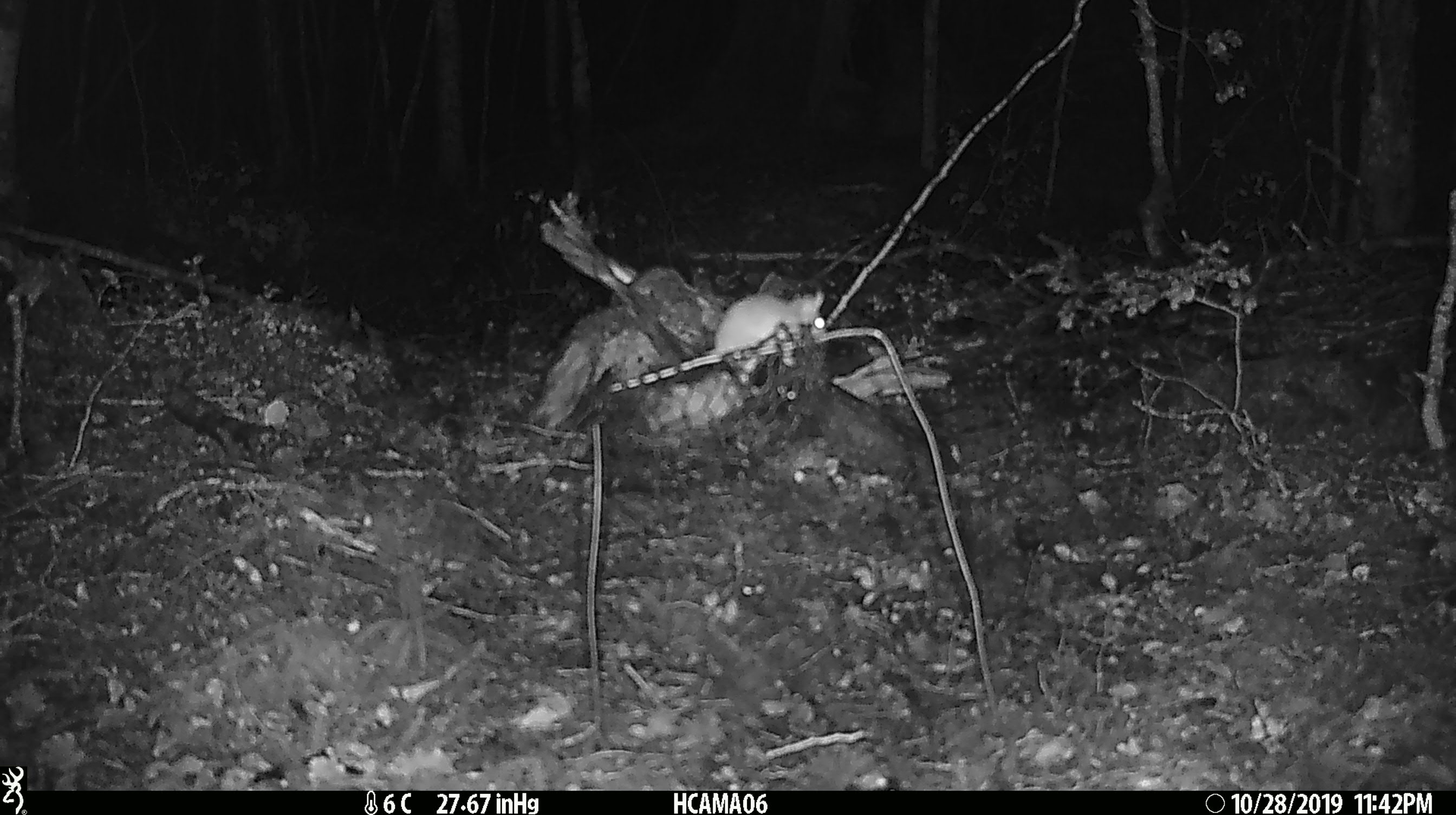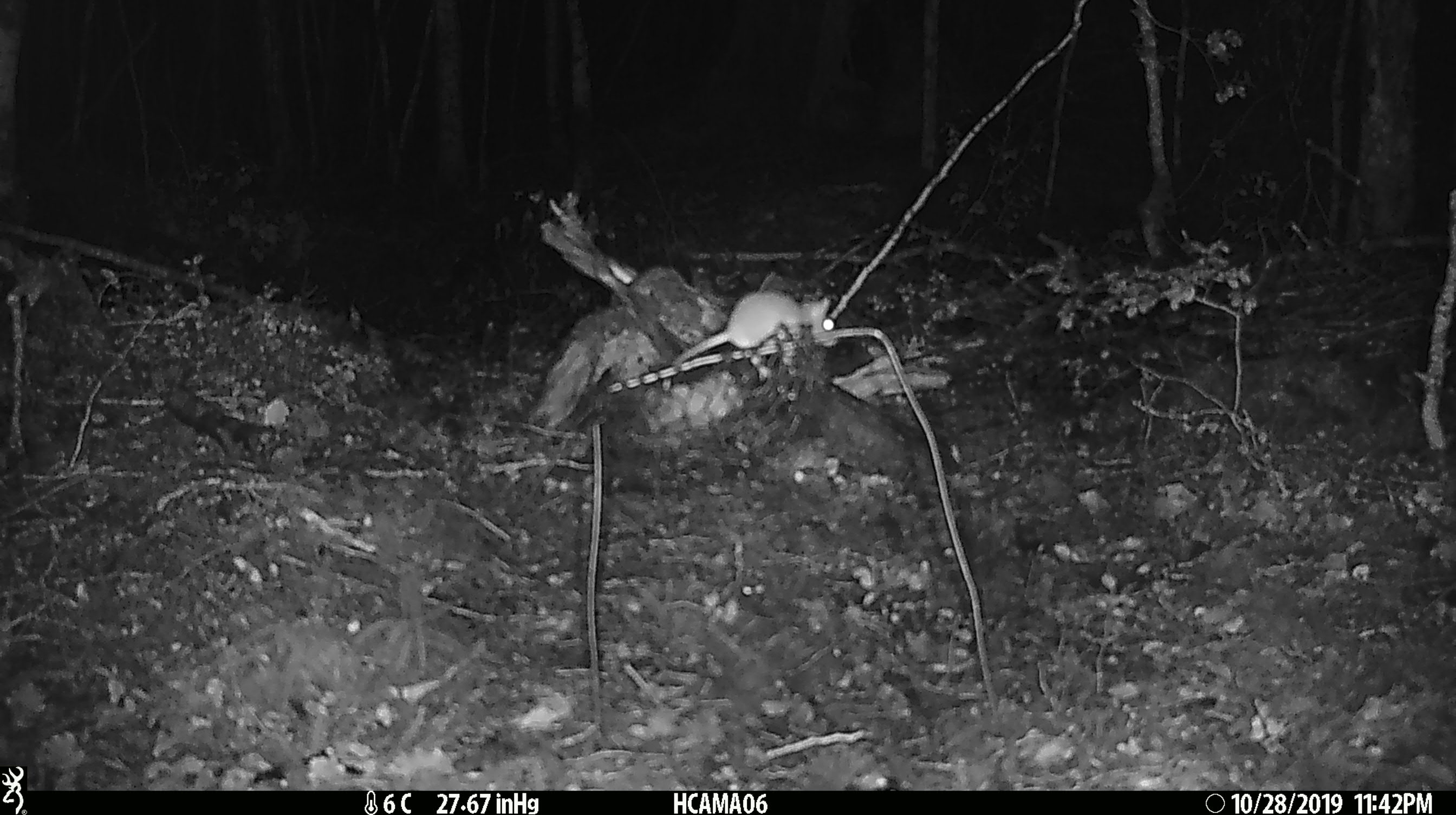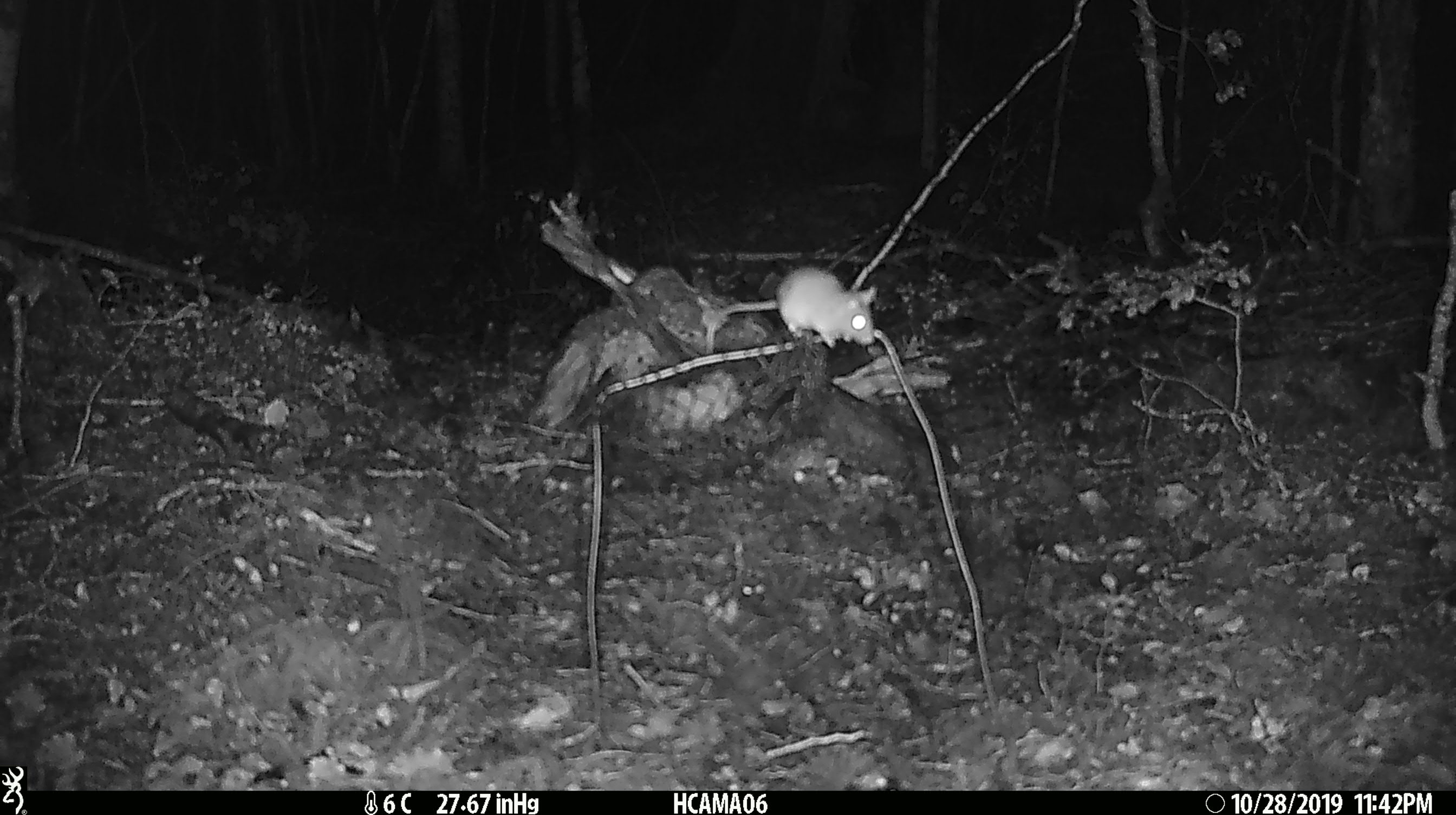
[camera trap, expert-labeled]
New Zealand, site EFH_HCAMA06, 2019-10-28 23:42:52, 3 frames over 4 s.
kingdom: Animalia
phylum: Chordata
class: Mammalia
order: Rodentia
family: Muridae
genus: Mus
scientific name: Mus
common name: mouse